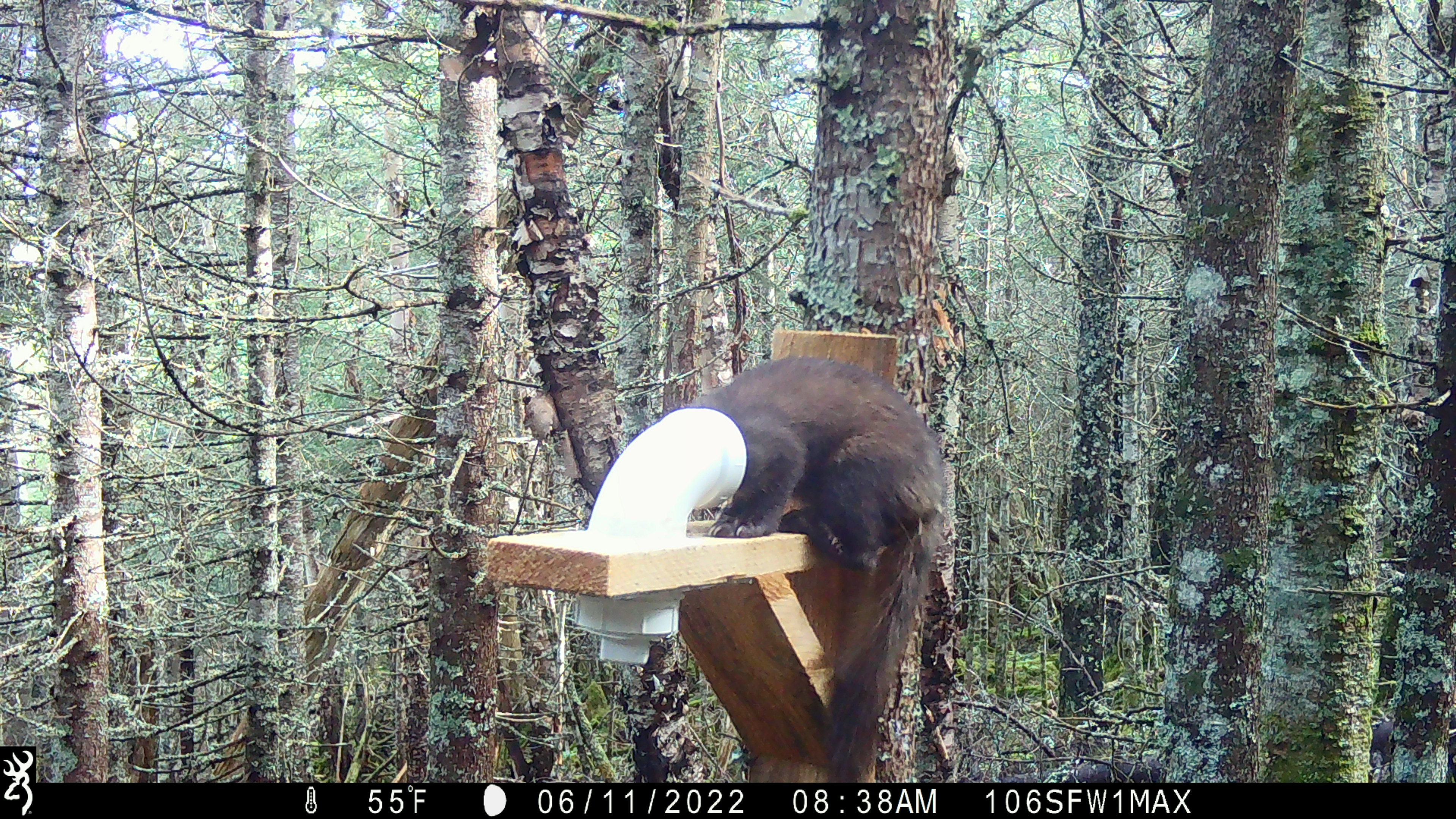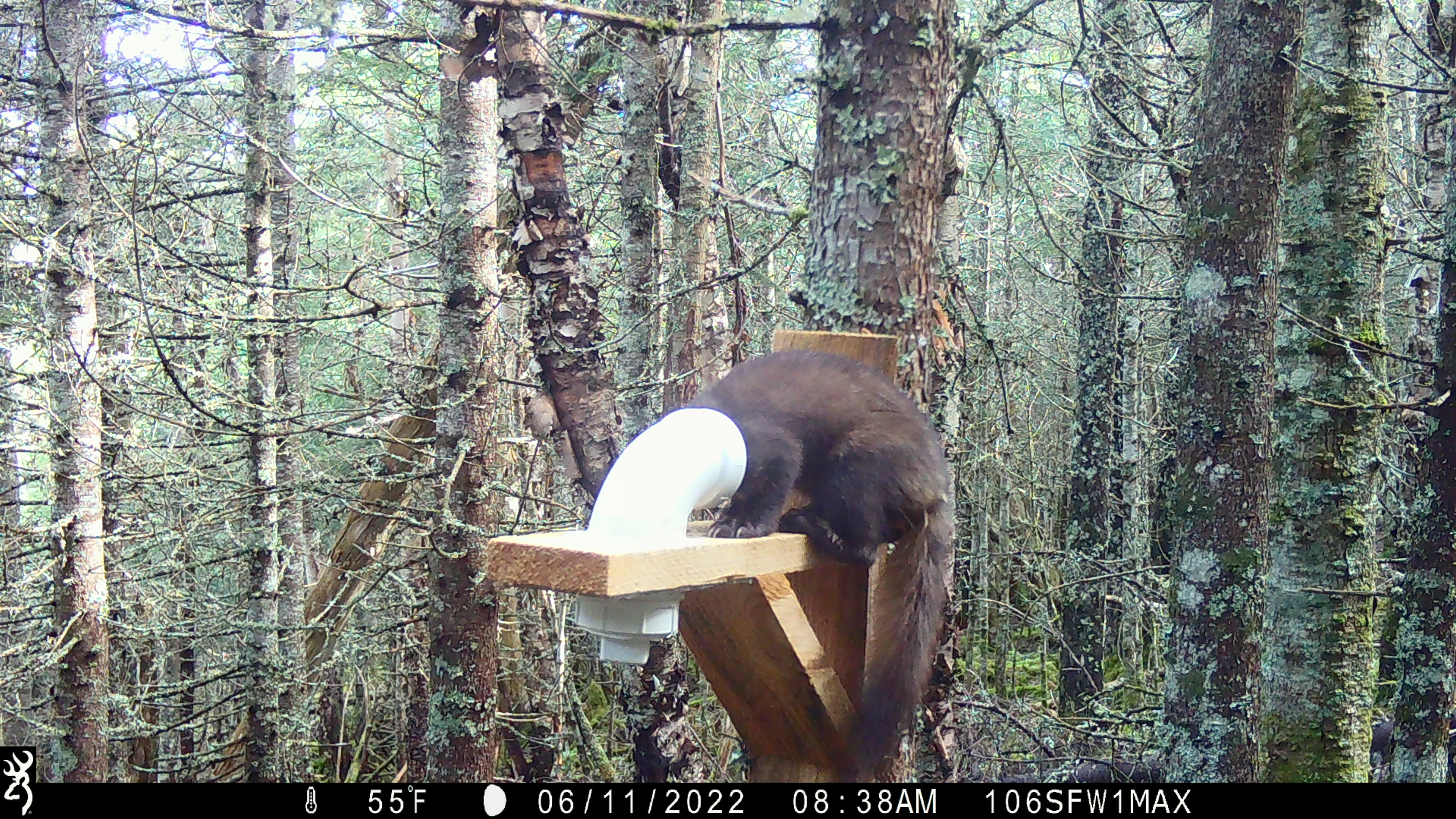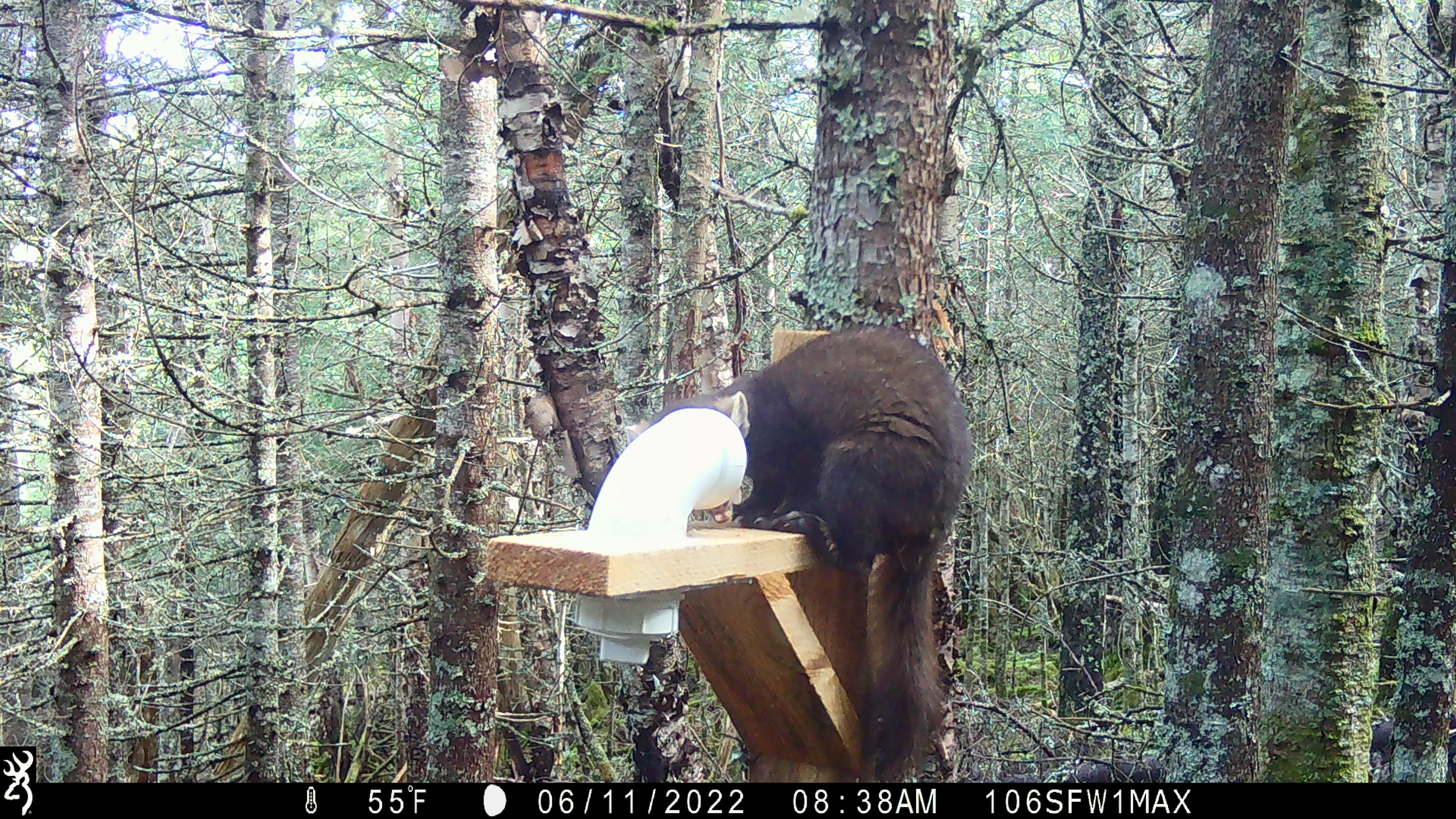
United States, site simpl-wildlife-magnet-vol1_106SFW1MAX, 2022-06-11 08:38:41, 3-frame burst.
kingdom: Animalia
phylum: Chordata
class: Mammalia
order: Carnivora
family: Mustelidae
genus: Martes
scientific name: Martes americana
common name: american marten